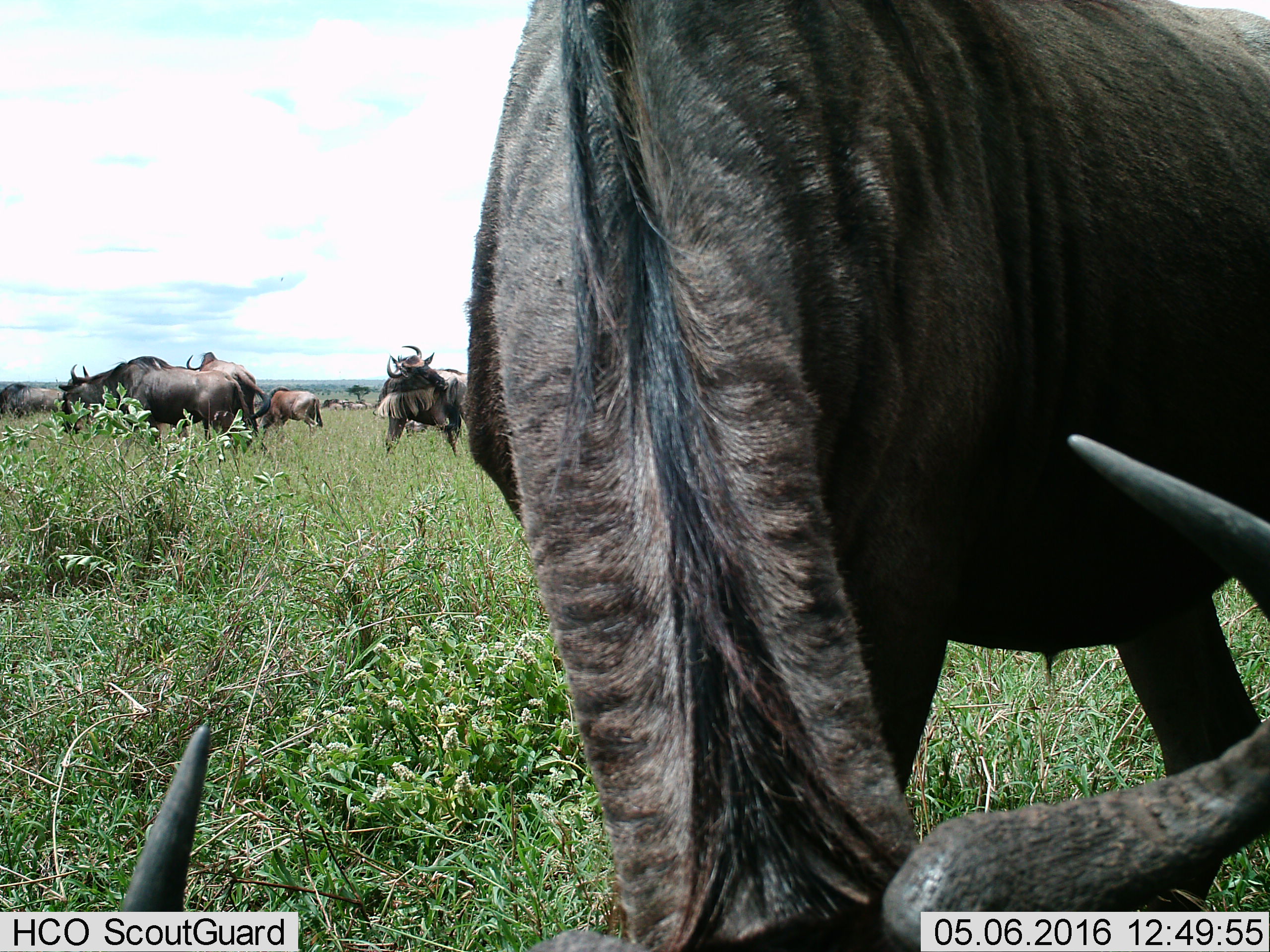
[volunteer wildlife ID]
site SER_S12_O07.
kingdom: Animalia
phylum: Chordata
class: Mammalia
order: Artiodactyla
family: Bovidae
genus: Connochaetes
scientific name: Connochaetes taurinus taurinus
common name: blue wildebeest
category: wildebeestblue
Wildebeestblue (blue wildebeest) (Connochaetes taurinus taurinus), count 8. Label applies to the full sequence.